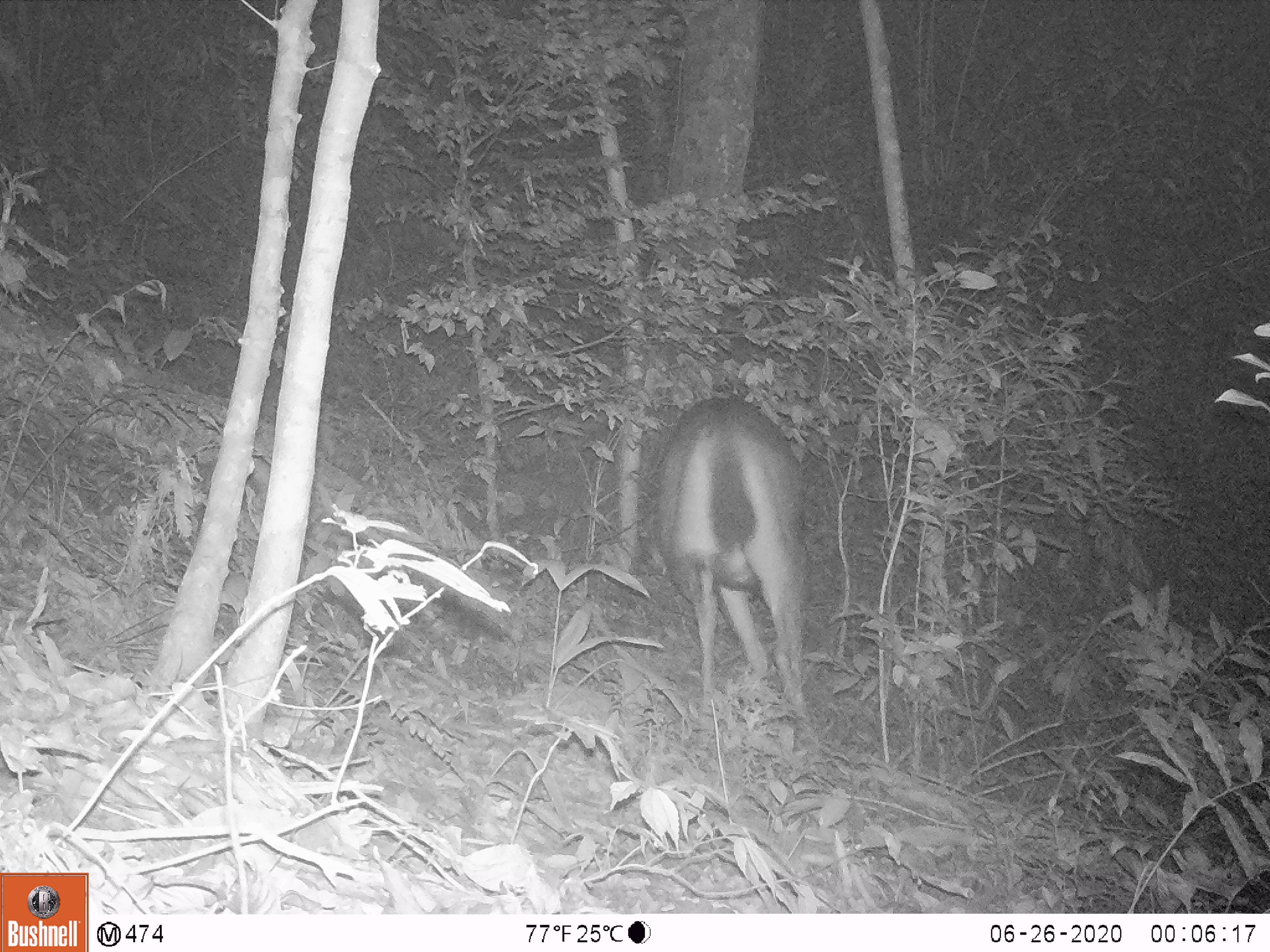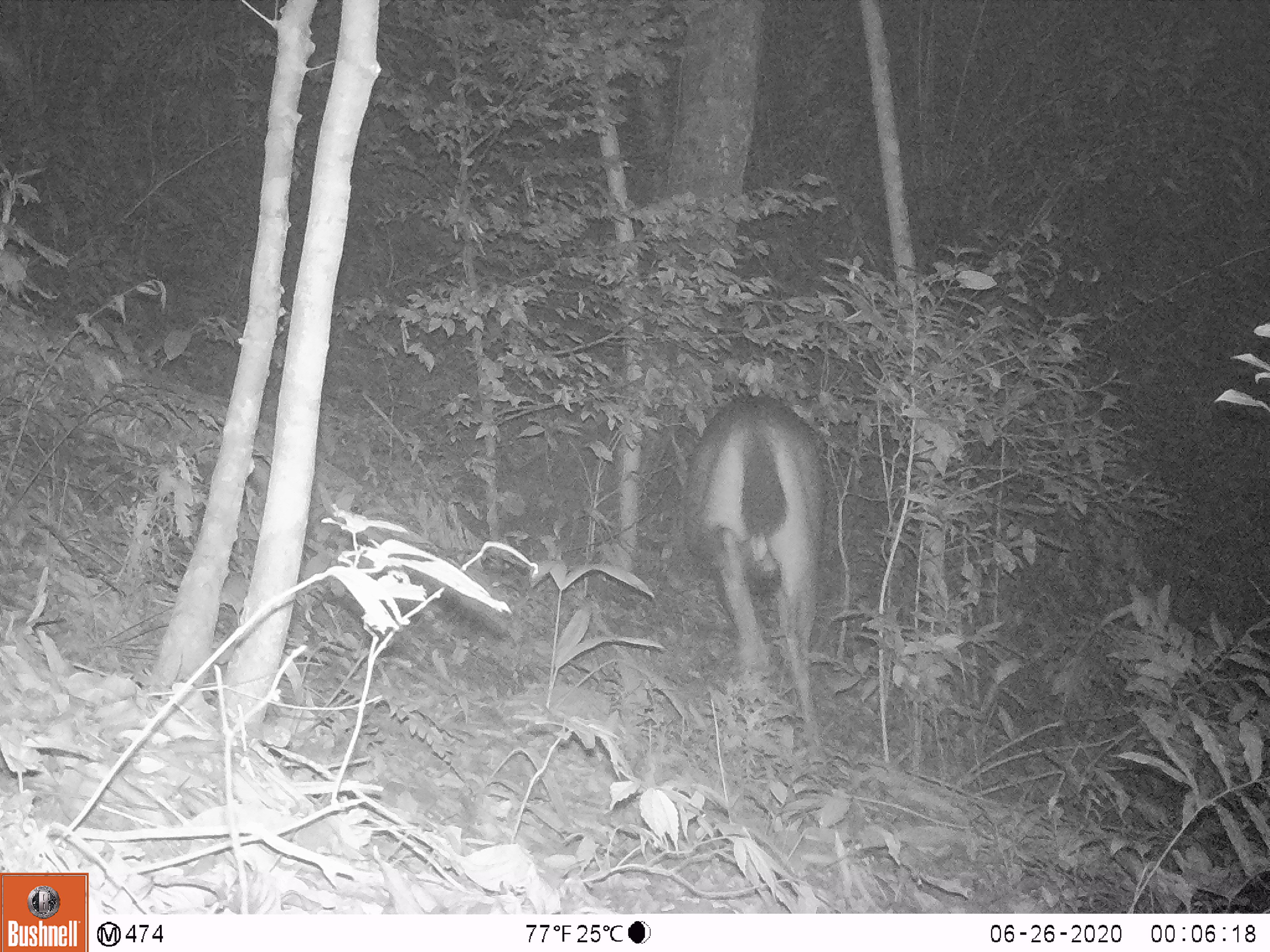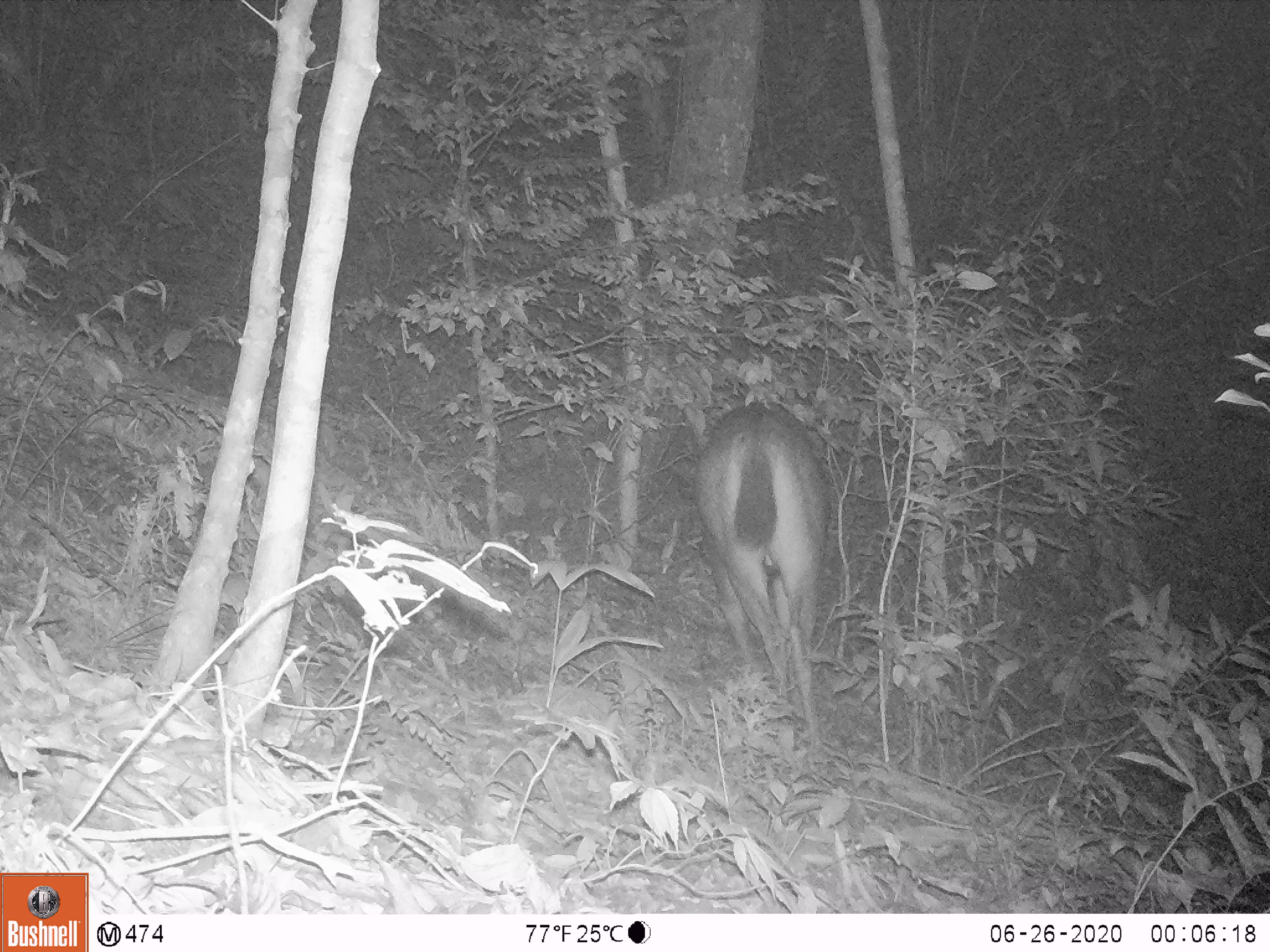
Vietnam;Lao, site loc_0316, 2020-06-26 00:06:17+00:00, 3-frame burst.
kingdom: Animalia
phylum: Chordata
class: Mammalia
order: Artiodactyla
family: Cervidae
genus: Rusa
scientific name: Rusa unicolor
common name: sambar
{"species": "sambar (Rusa unicolor)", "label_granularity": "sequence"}